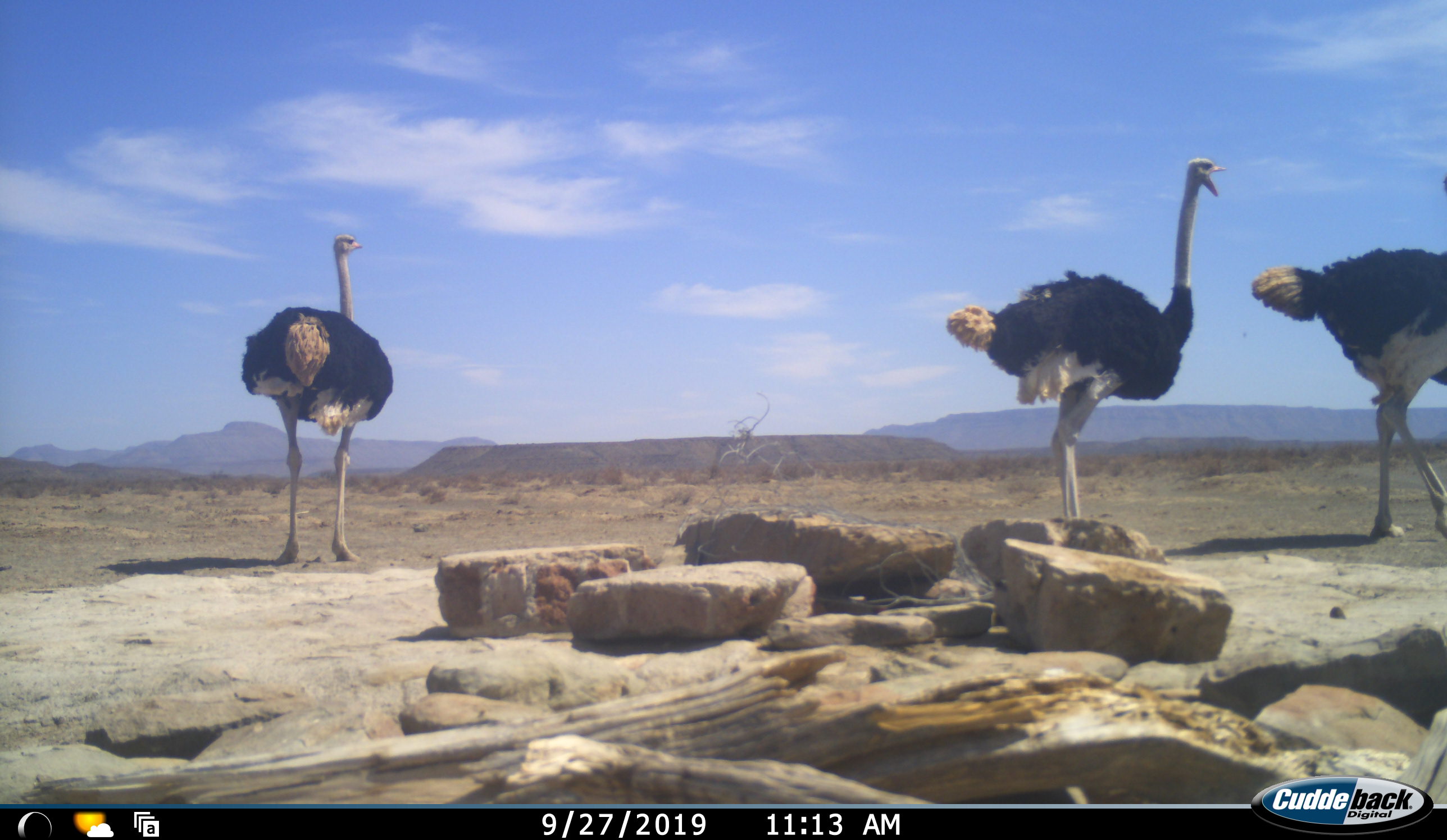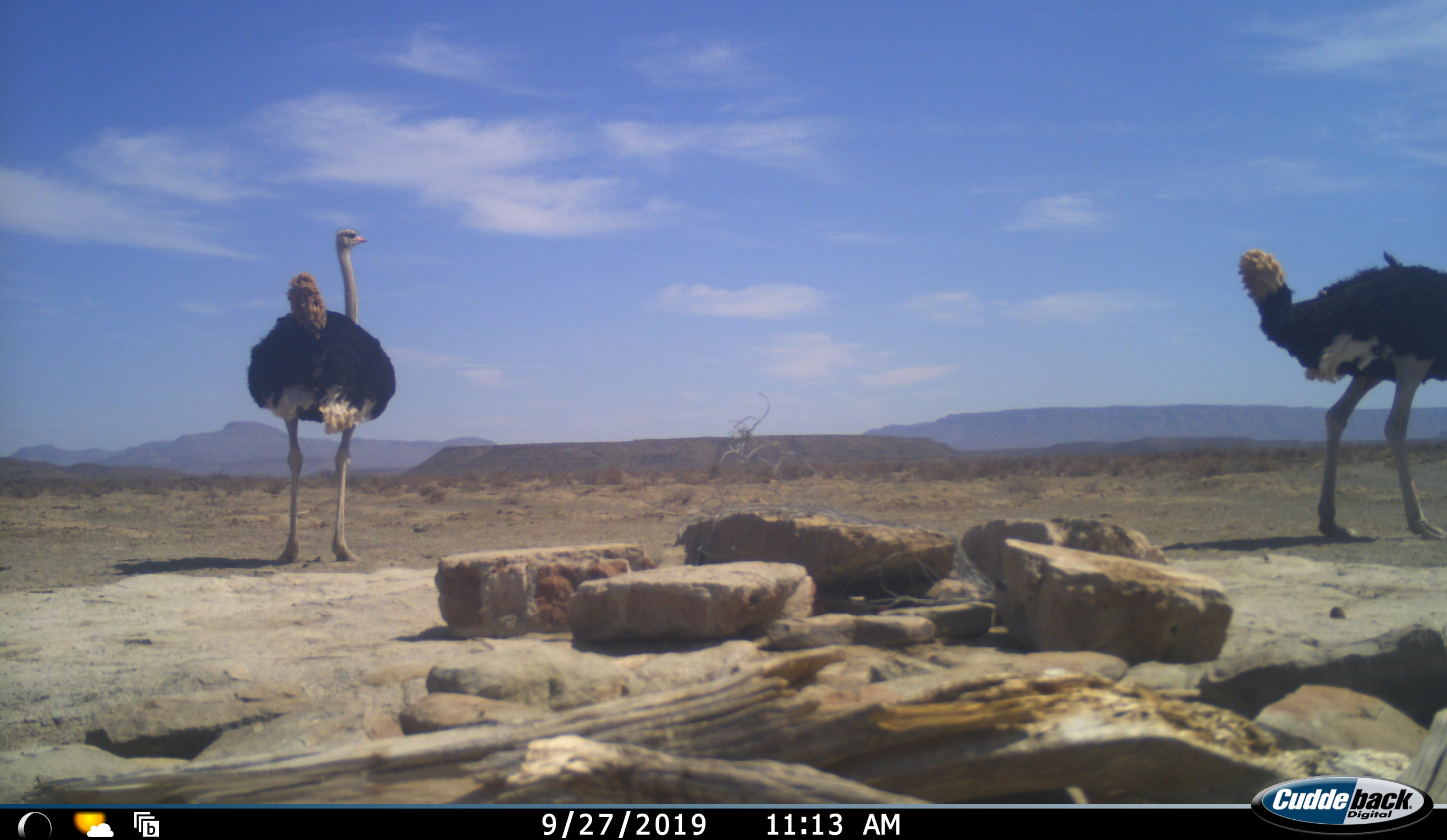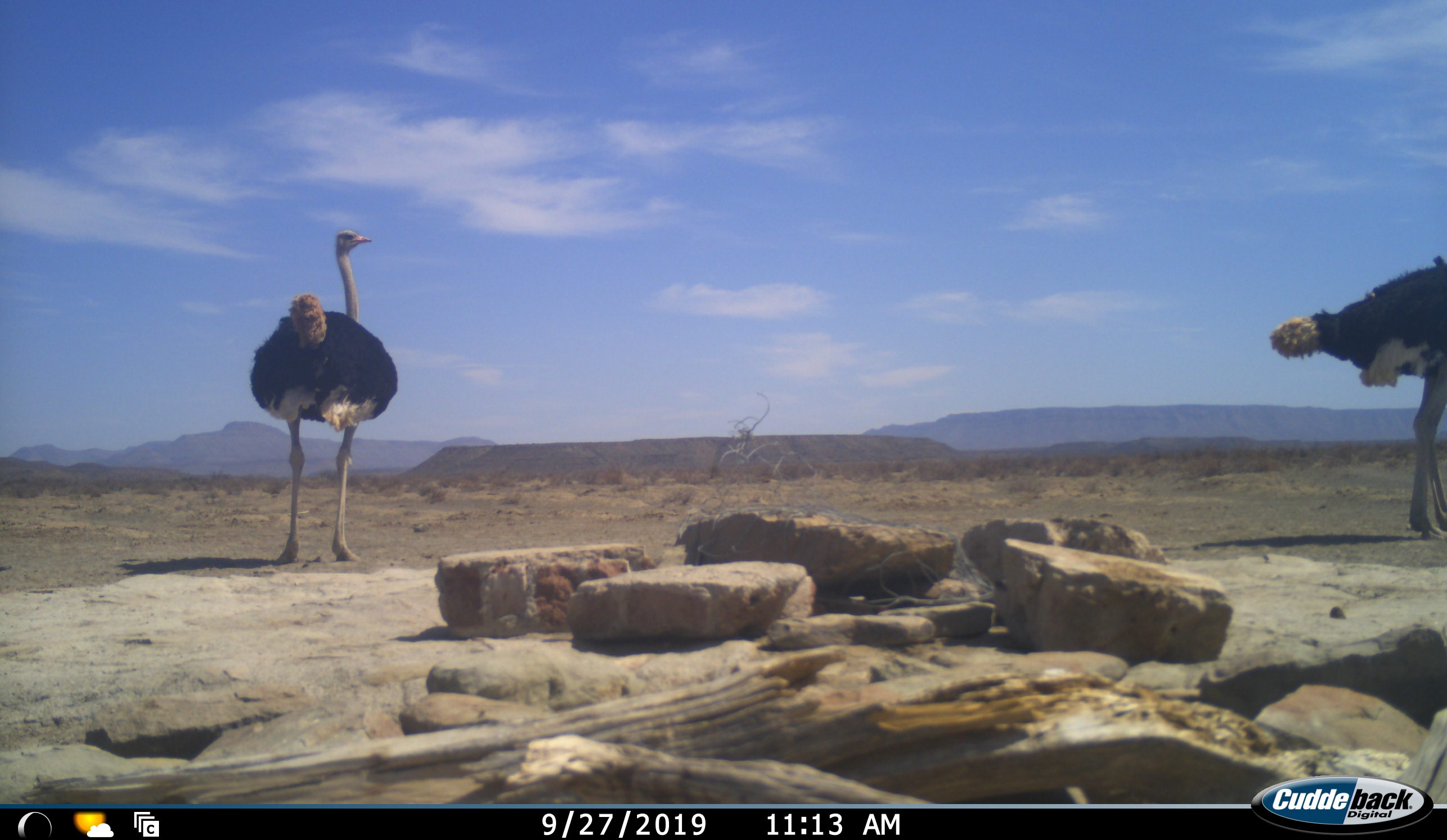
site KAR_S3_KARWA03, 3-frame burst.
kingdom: Animalia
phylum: Chordata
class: Aves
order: Struthioniformes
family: Struthionidae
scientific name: Struthionidae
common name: ostrich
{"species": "ostrich (Struthionidae)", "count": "3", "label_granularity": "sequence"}